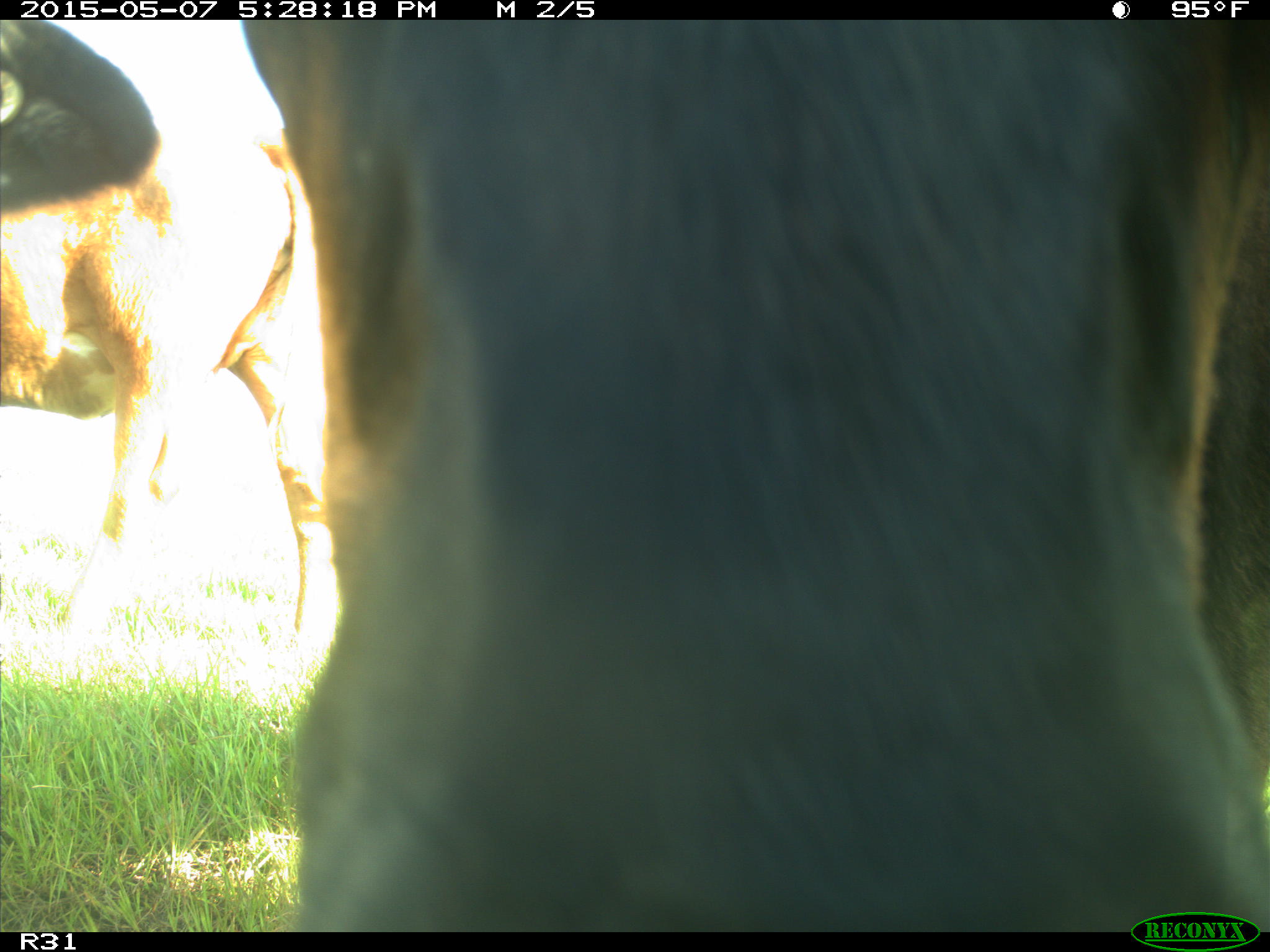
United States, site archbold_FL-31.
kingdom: Animalia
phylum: Chordata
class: Mammalia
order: Artiodactyla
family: Bovidae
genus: Bos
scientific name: Bos taurus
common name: domestic cow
Bos taurus (domestic cow).